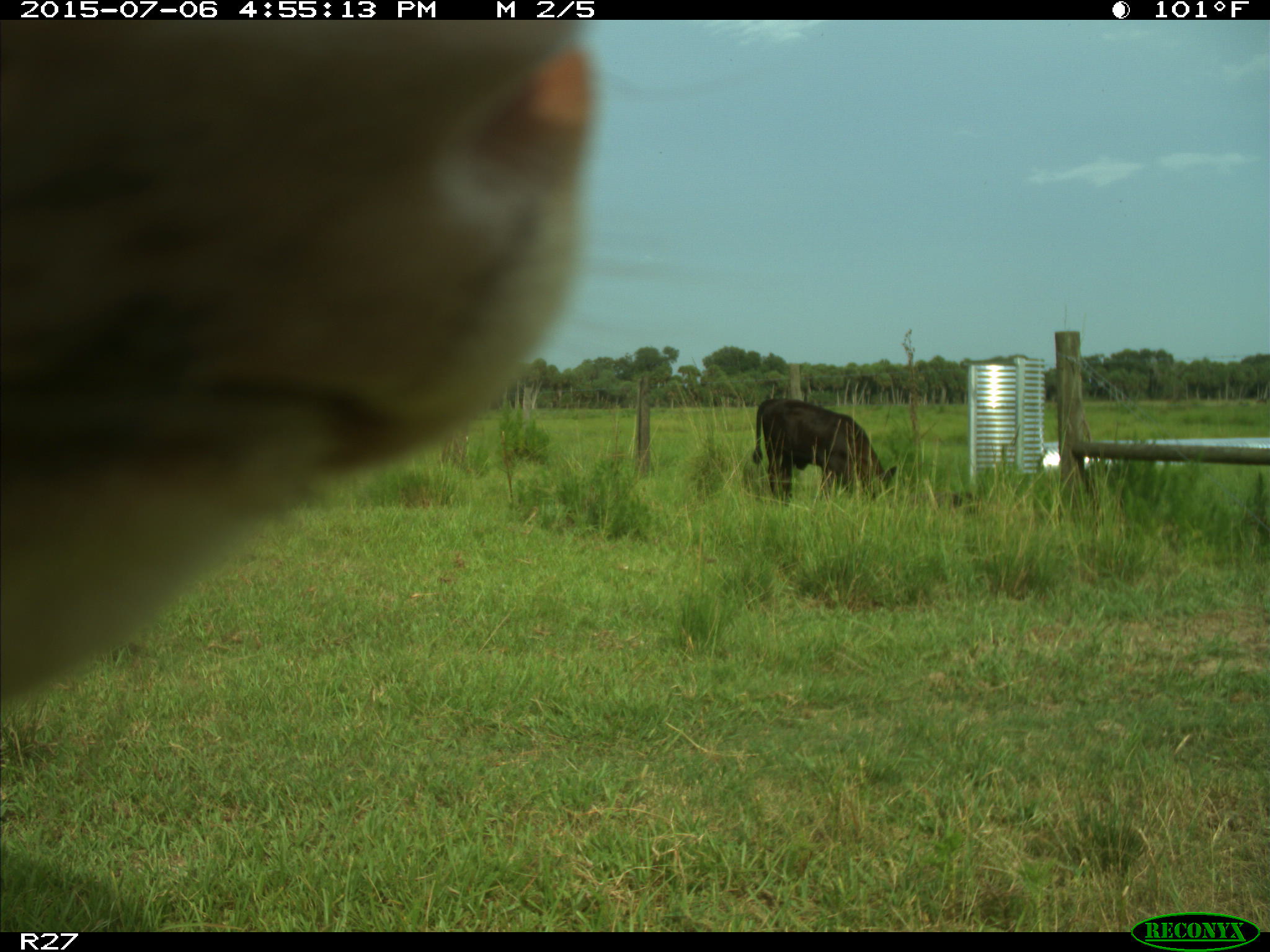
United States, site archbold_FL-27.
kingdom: Animalia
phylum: Chordata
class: Mammalia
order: Artiodactyla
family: Bovidae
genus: Bos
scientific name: Bos taurus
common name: domestic cow